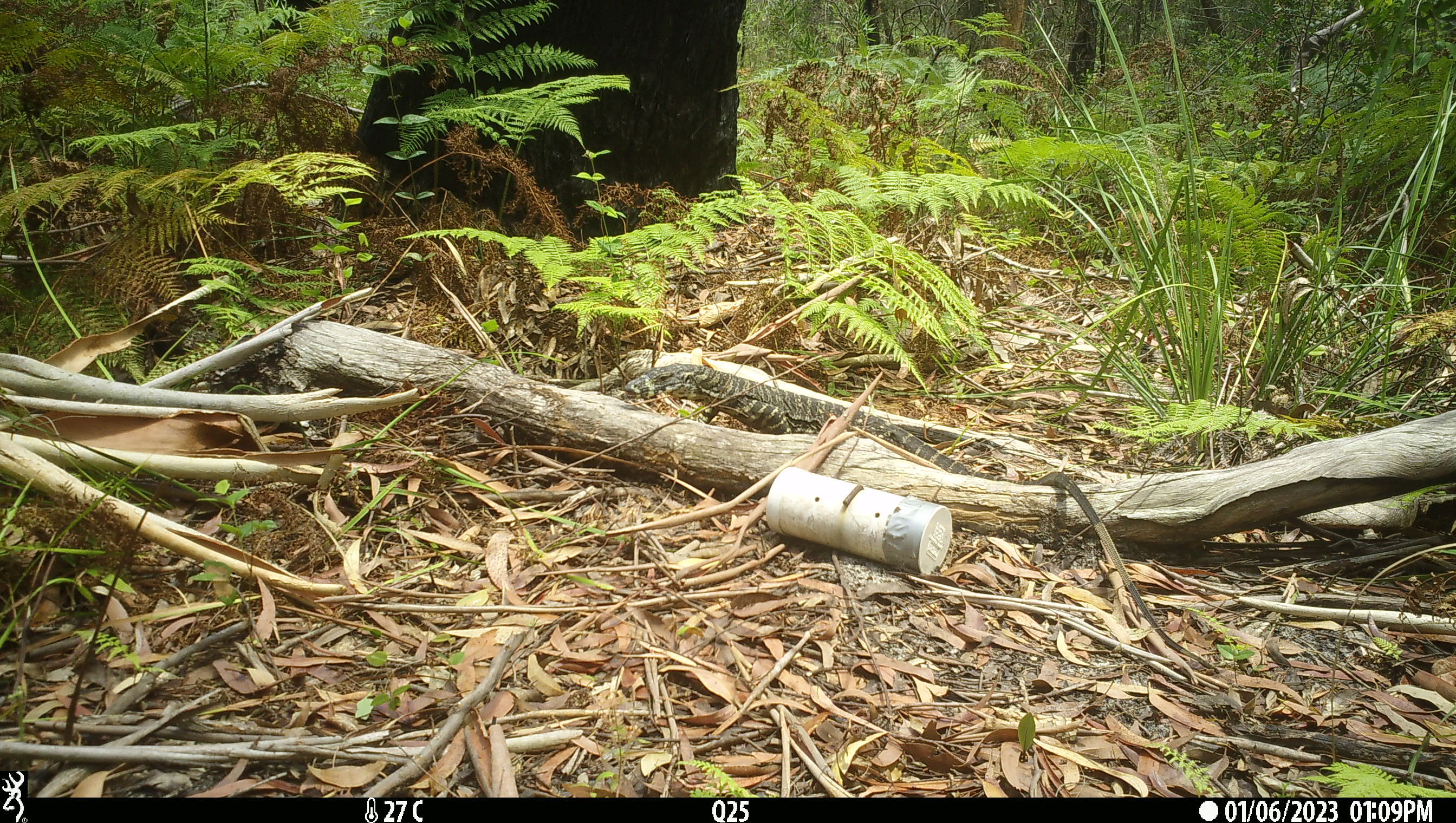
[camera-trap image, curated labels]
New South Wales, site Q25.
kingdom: Animalia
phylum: Chordata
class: Reptilia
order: Squamata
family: Varanidae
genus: Varanus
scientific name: Varanus varius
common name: lace monitor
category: goanna